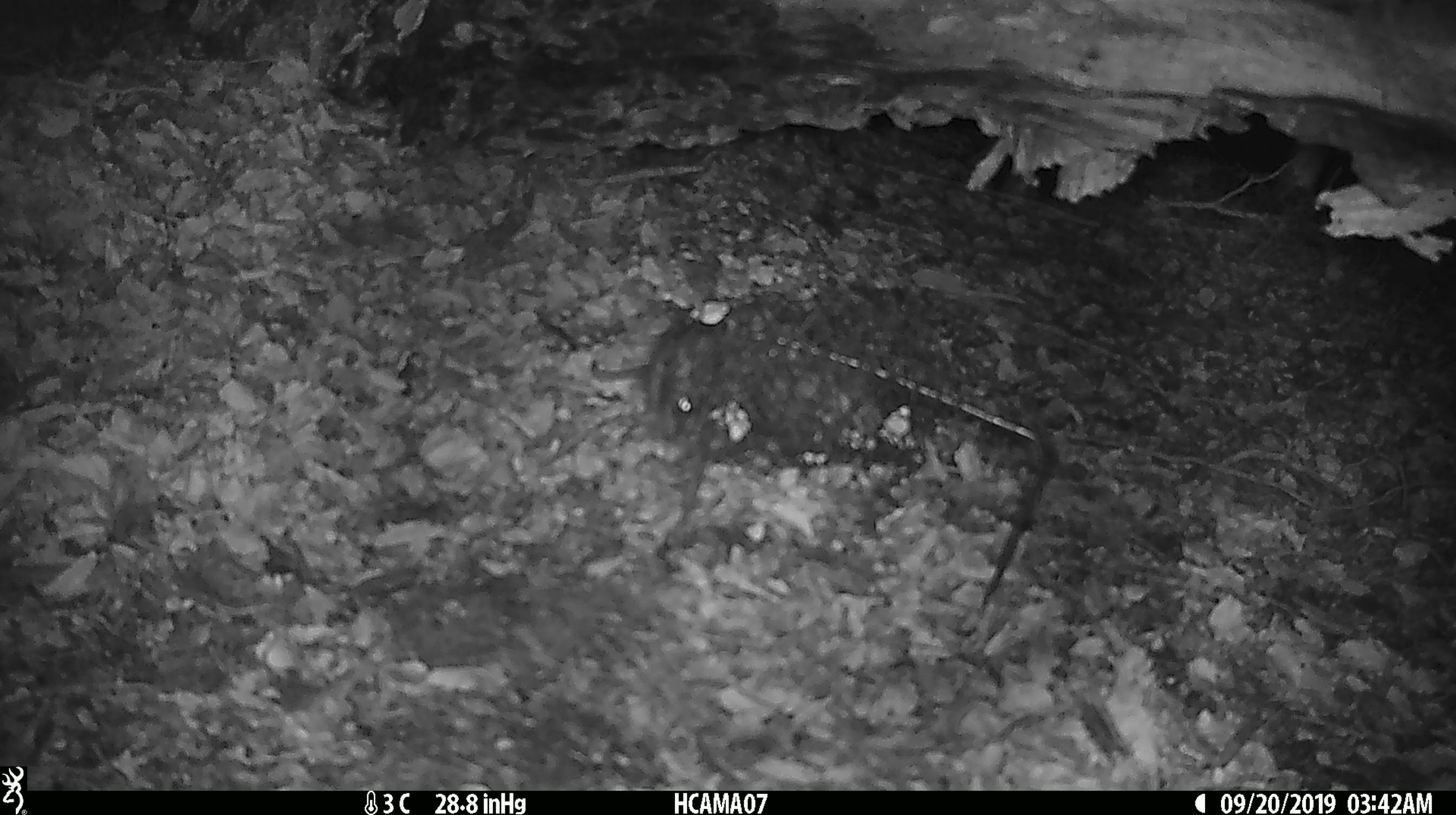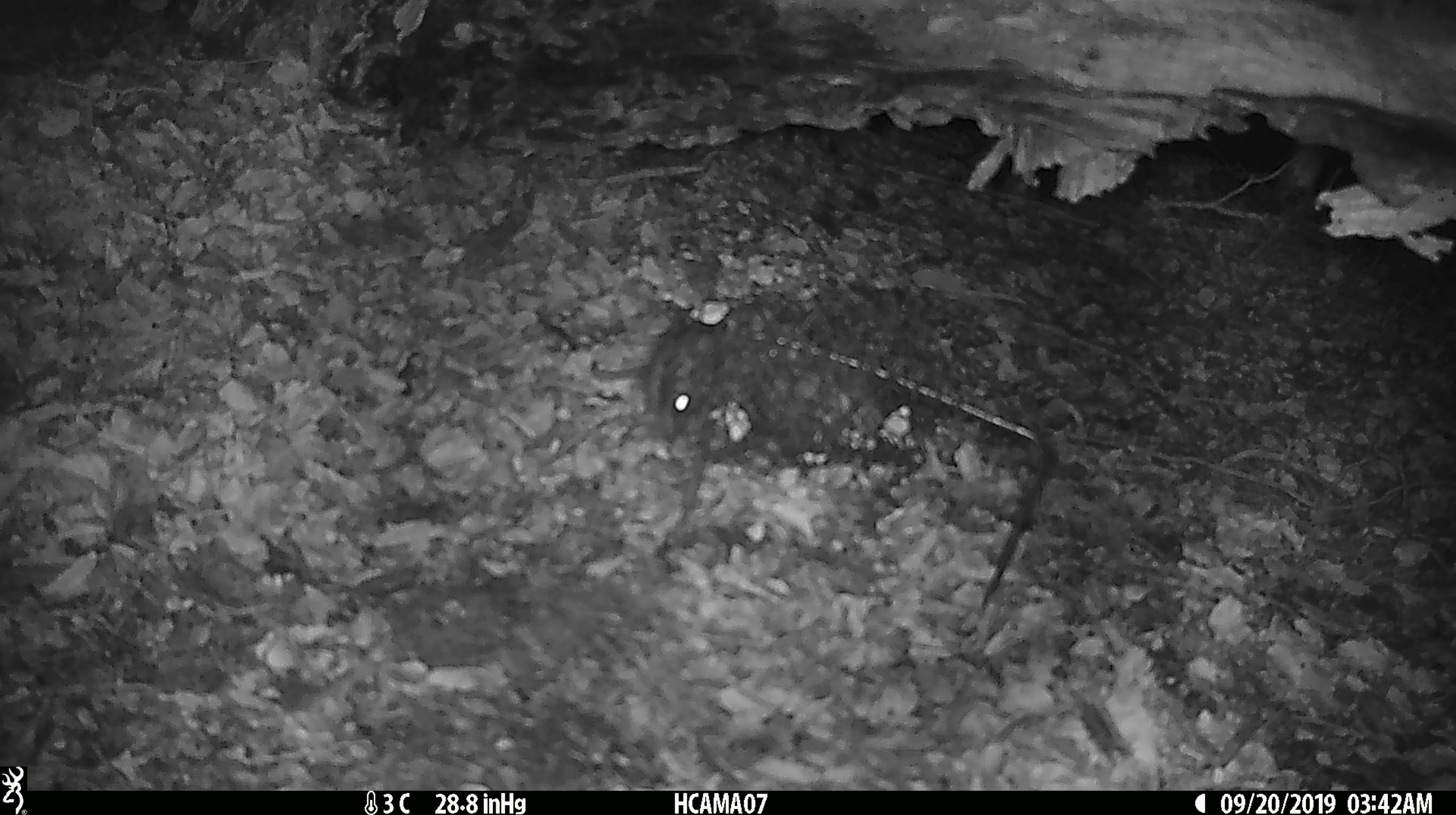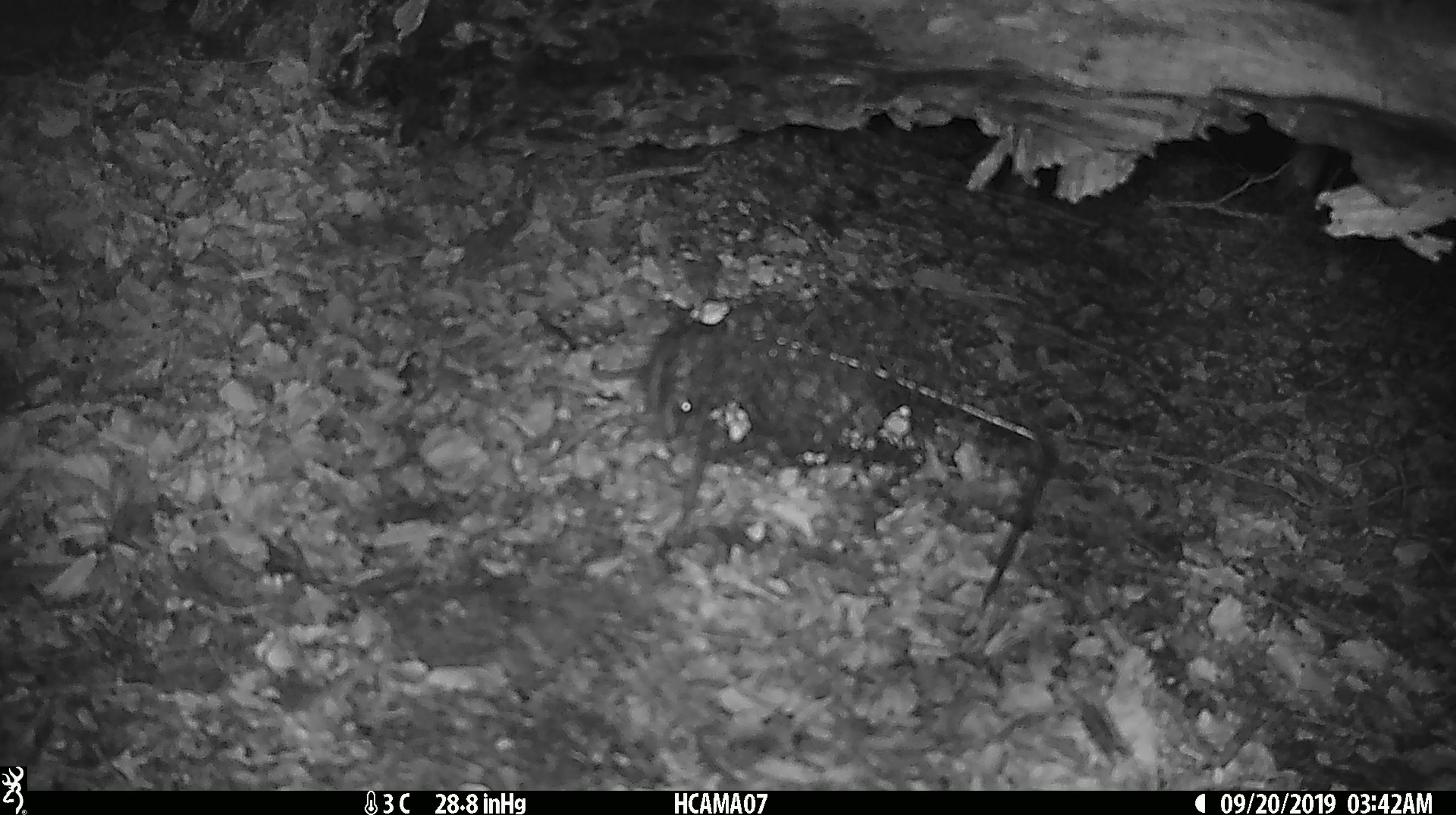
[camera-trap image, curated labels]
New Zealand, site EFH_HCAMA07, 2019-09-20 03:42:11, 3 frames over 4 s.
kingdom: Animalia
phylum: Chordata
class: Mammalia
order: Rodentia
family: Muridae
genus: Rattus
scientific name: Rattus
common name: rat